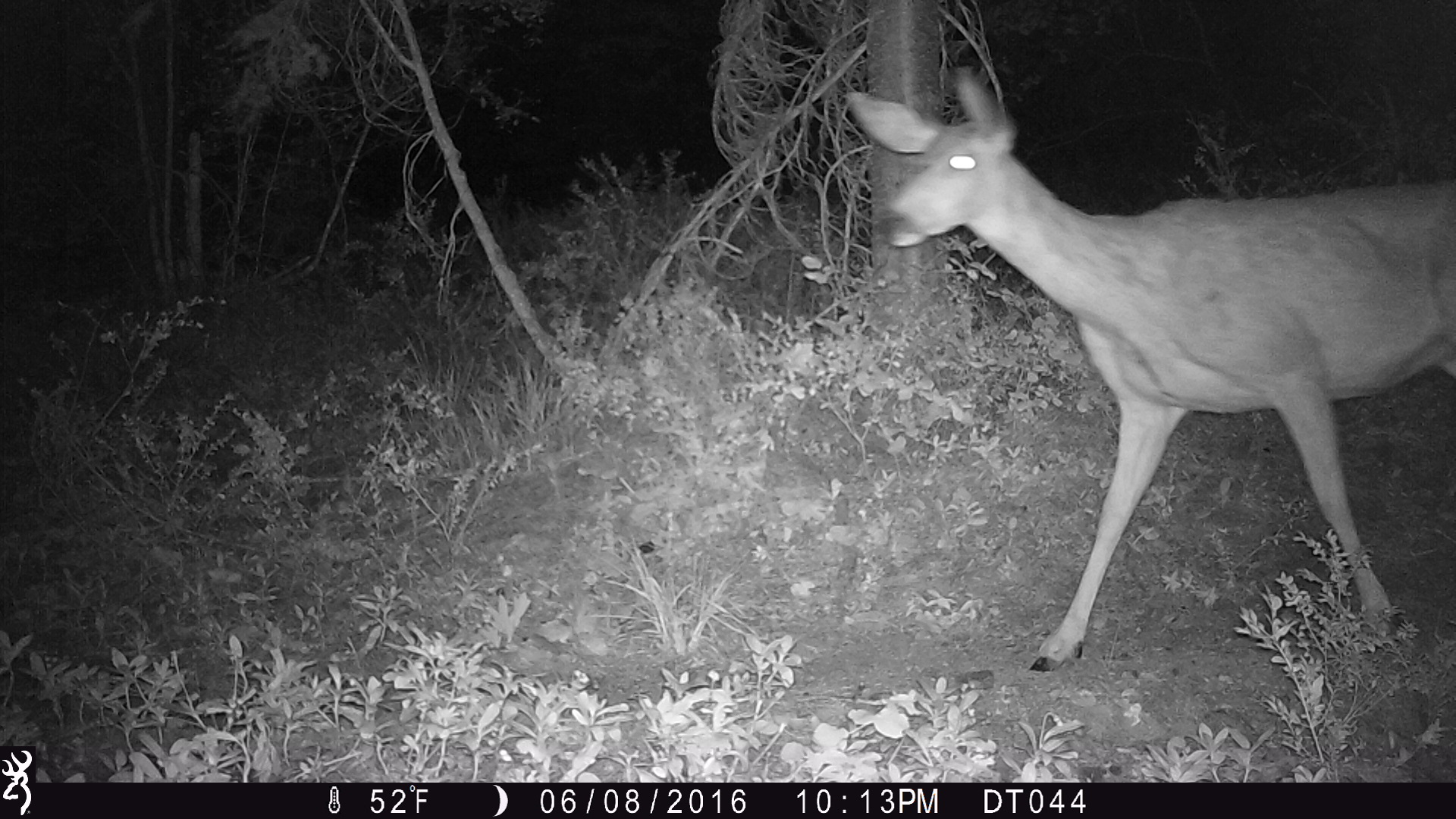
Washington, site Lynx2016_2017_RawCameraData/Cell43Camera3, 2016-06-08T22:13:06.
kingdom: Animalia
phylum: Chordata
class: Mammalia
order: Artiodactyla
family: Cervidae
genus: Odocoileus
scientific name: Odocoileus hemionus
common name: mule deer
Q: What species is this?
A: Odocoileus hemionus (mule deer).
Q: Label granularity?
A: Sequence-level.